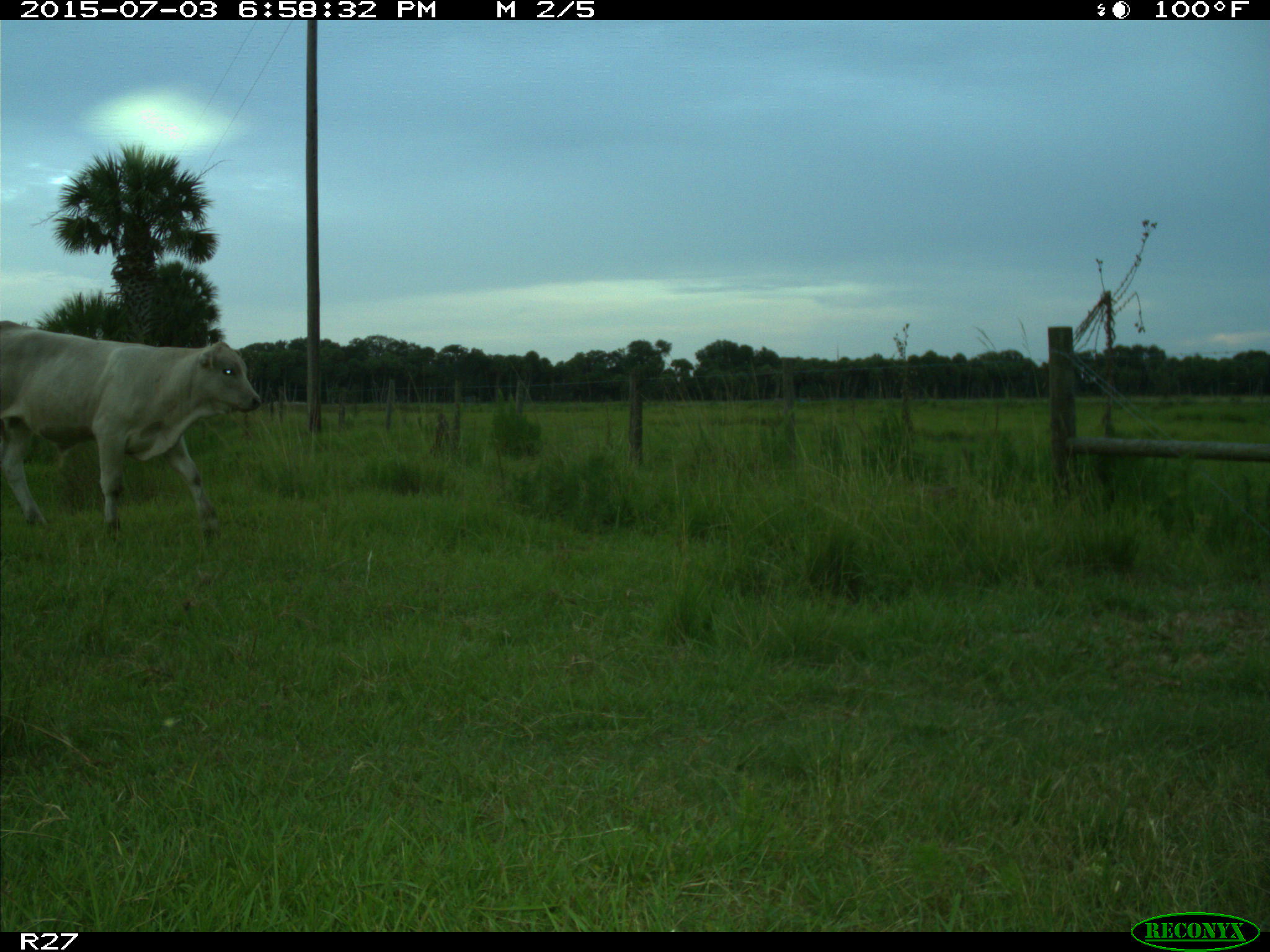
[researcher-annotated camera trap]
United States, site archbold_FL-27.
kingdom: Animalia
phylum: Chordata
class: Mammalia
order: Artiodactyla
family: Bovidae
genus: Bos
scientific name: Bos taurus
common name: domestic cow